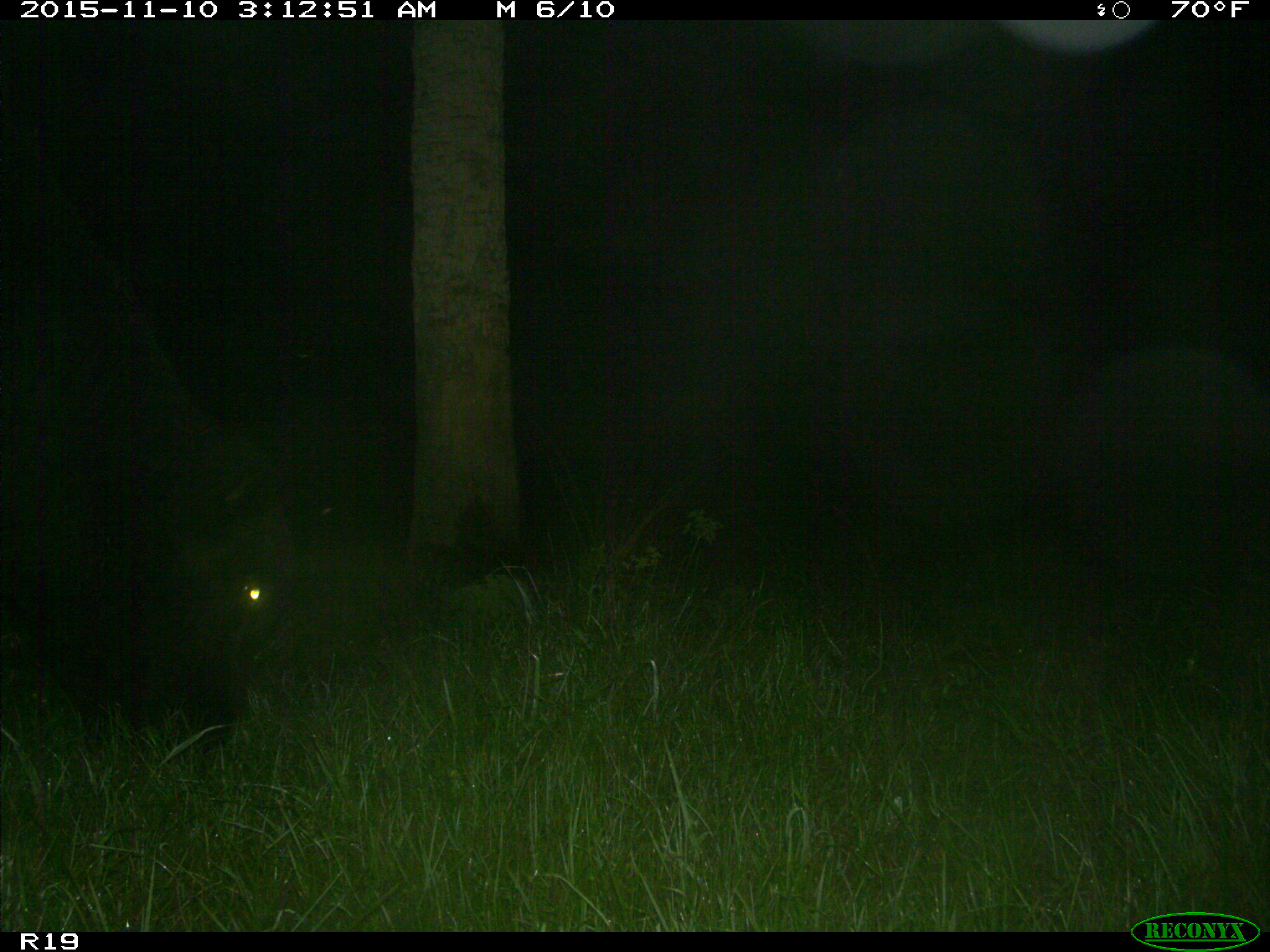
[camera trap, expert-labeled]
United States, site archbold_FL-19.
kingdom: Animalia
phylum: Chordata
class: Mammalia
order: Artiodactyla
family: Bovidae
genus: Bos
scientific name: Bos taurus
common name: domestic cow